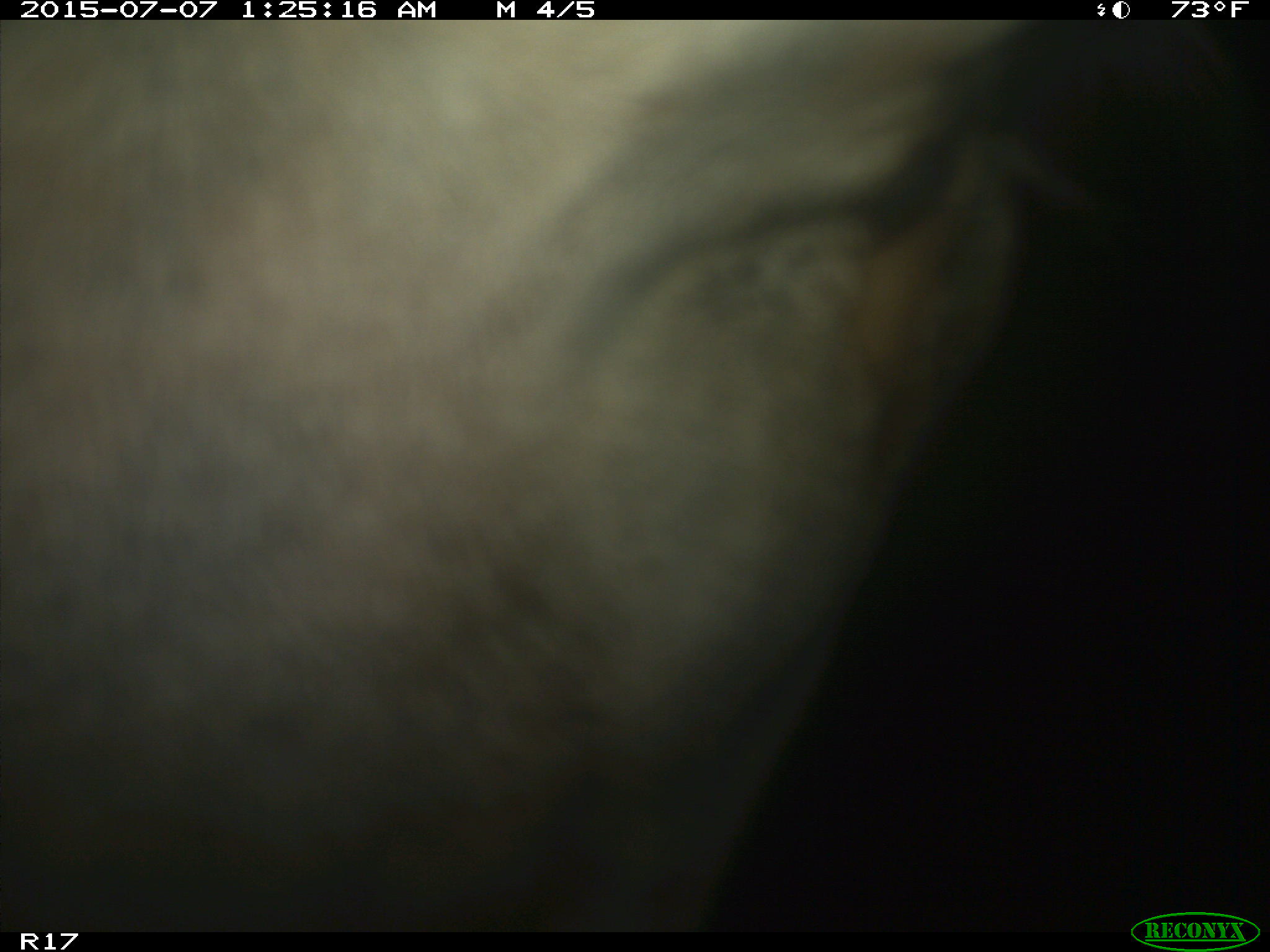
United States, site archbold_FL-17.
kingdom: Animalia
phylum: Chordata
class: Mammalia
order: Artiodactyla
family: Bovidae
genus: Bos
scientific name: Bos taurus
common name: domestic cow